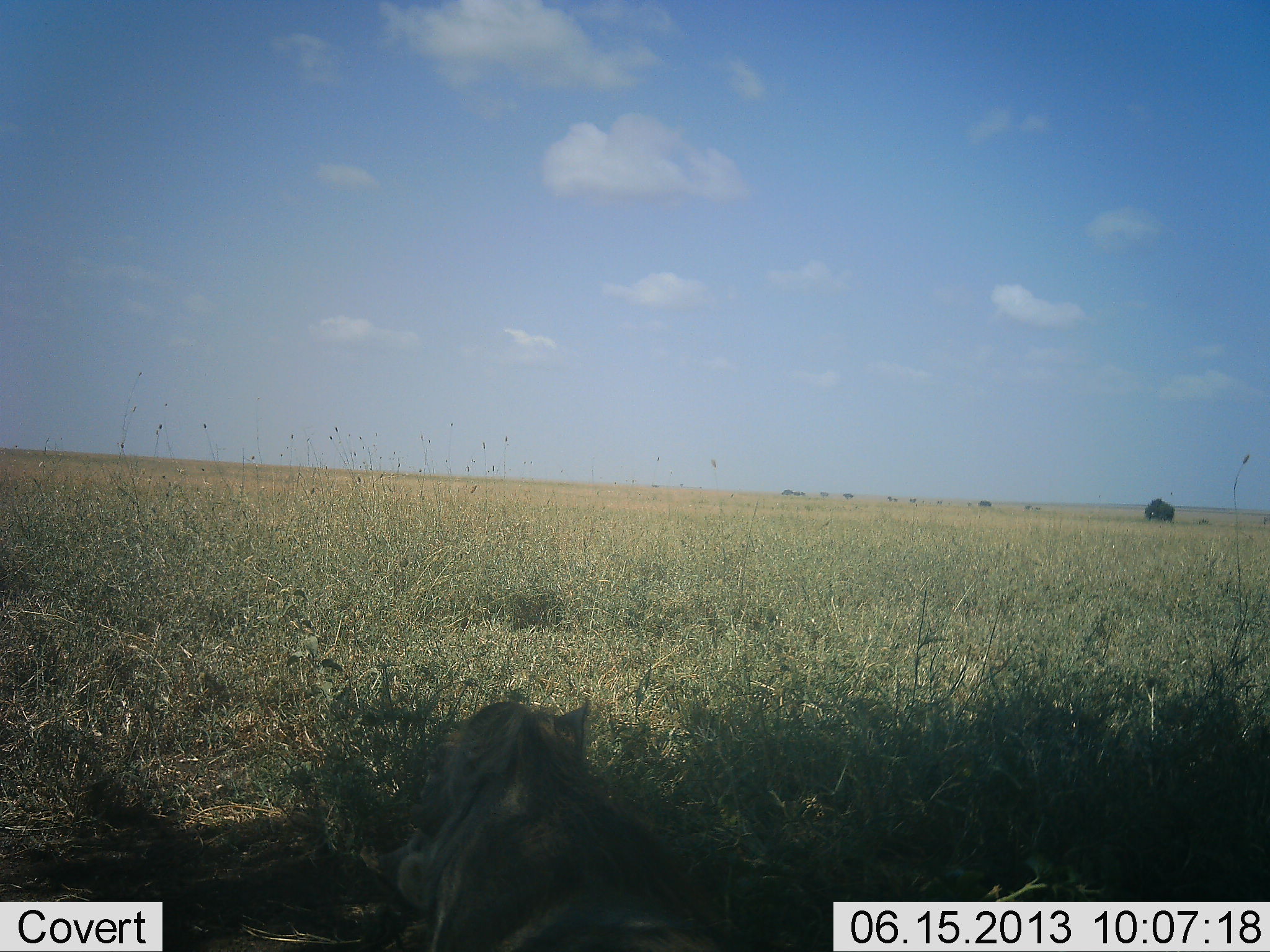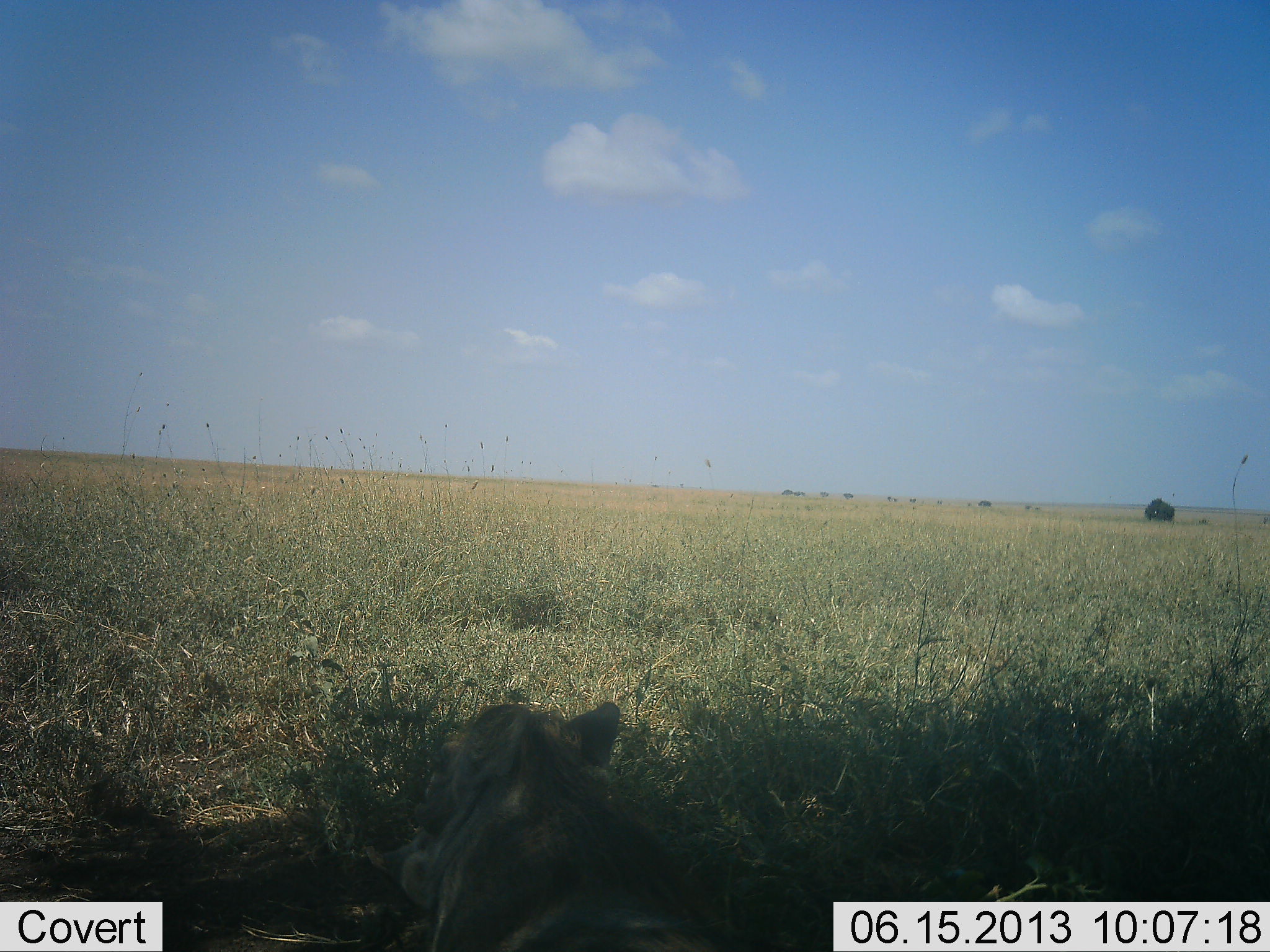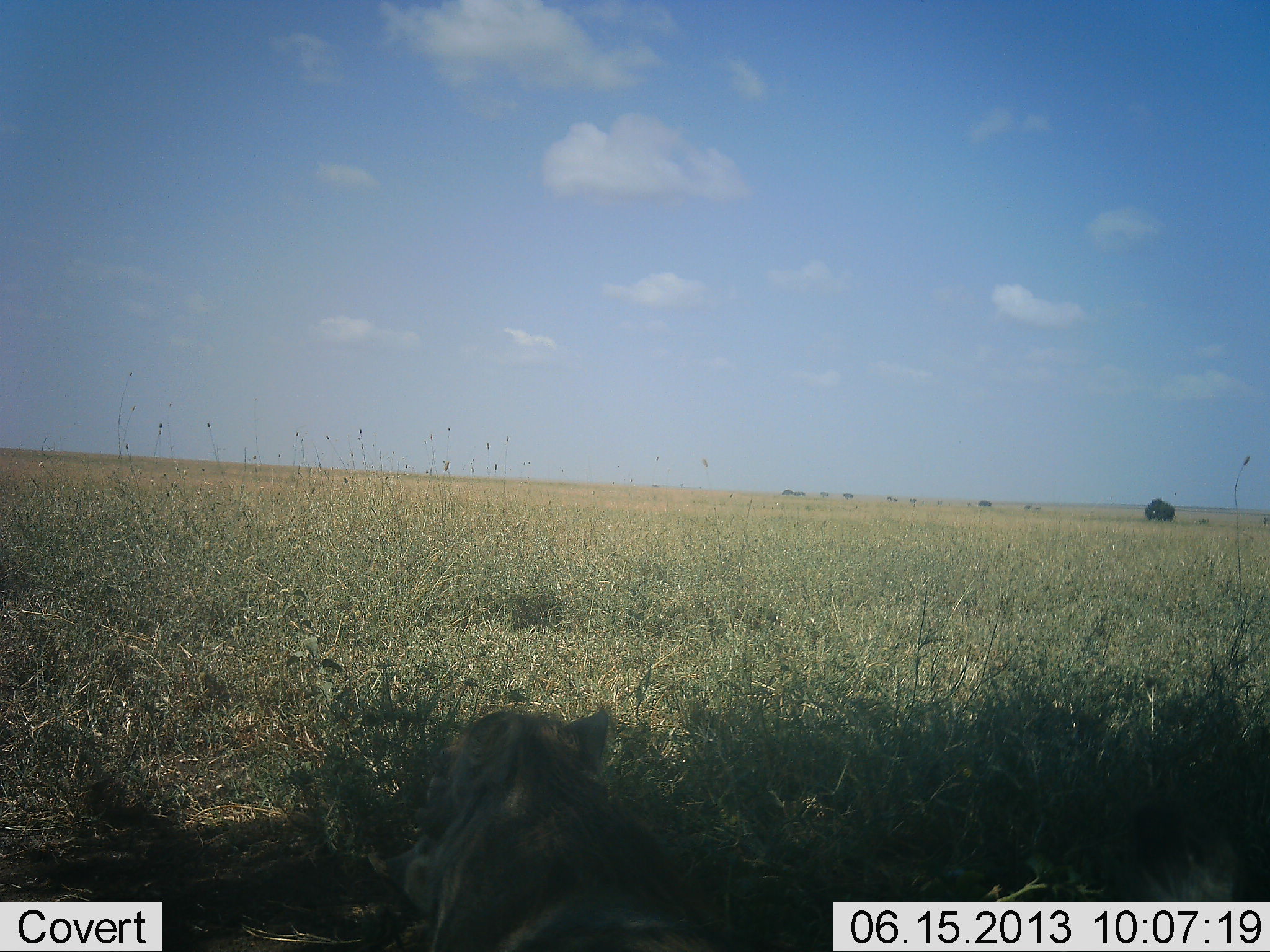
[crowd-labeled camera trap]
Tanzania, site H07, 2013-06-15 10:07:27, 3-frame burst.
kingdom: Animalia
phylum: Chordata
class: Mammalia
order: Carnivora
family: Felidae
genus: Panthera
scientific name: Panthera leo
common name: lion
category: lionfemale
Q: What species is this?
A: Lionfemale (lion) (Panthera leo).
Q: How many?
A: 1.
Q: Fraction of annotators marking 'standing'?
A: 0%.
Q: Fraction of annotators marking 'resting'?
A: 100%.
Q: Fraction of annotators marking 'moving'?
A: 0%.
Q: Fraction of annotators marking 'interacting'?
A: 0%.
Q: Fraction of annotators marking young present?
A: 0%.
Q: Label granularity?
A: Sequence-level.